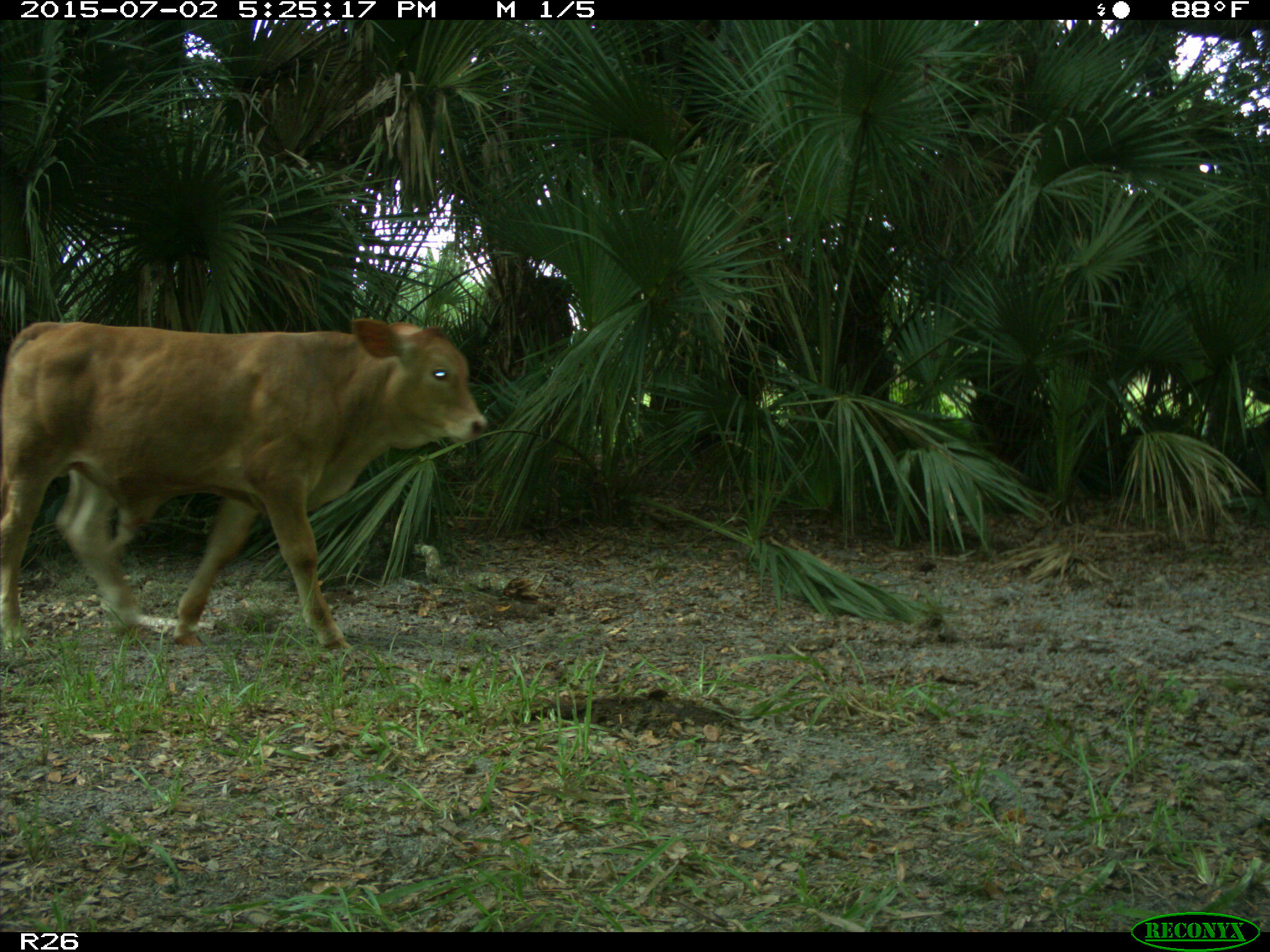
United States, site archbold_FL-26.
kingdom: Animalia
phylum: Chordata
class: Mammalia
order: Artiodactyla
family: Bovidae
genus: Bos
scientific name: Bos taurus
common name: domestic cow